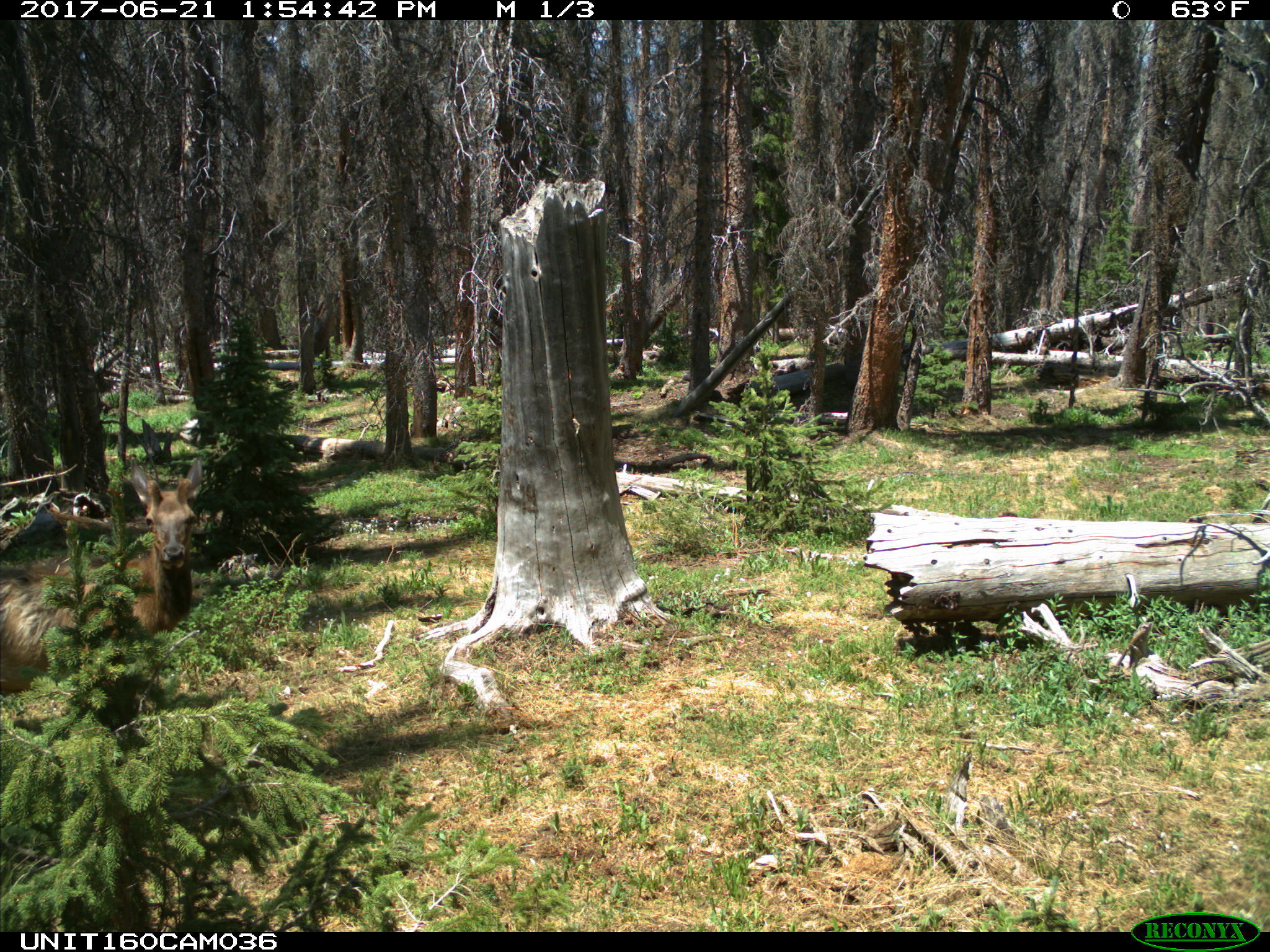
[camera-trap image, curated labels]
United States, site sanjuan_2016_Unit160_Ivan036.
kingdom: Animalia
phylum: Chordata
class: Mammalia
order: Artiodactyla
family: Cervidae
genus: Cervus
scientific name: Cervus elaphus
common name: red deer